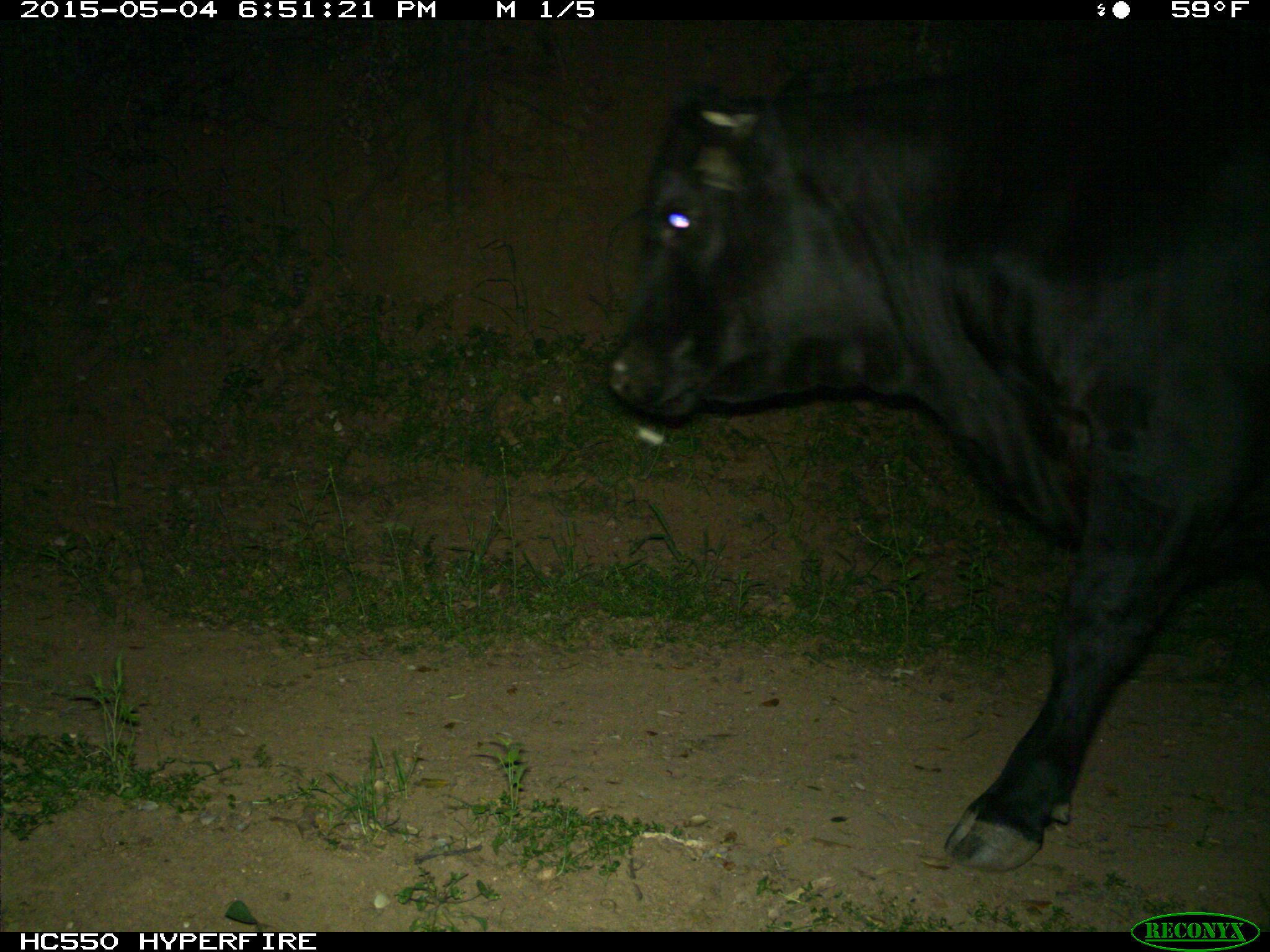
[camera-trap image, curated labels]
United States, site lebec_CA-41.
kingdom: Animalia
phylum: Chordata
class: Mammalia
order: Artiodactyla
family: Bovidae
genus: Bos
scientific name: Bos taurus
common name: domestic cow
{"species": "Bos taurus (domestic cow)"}